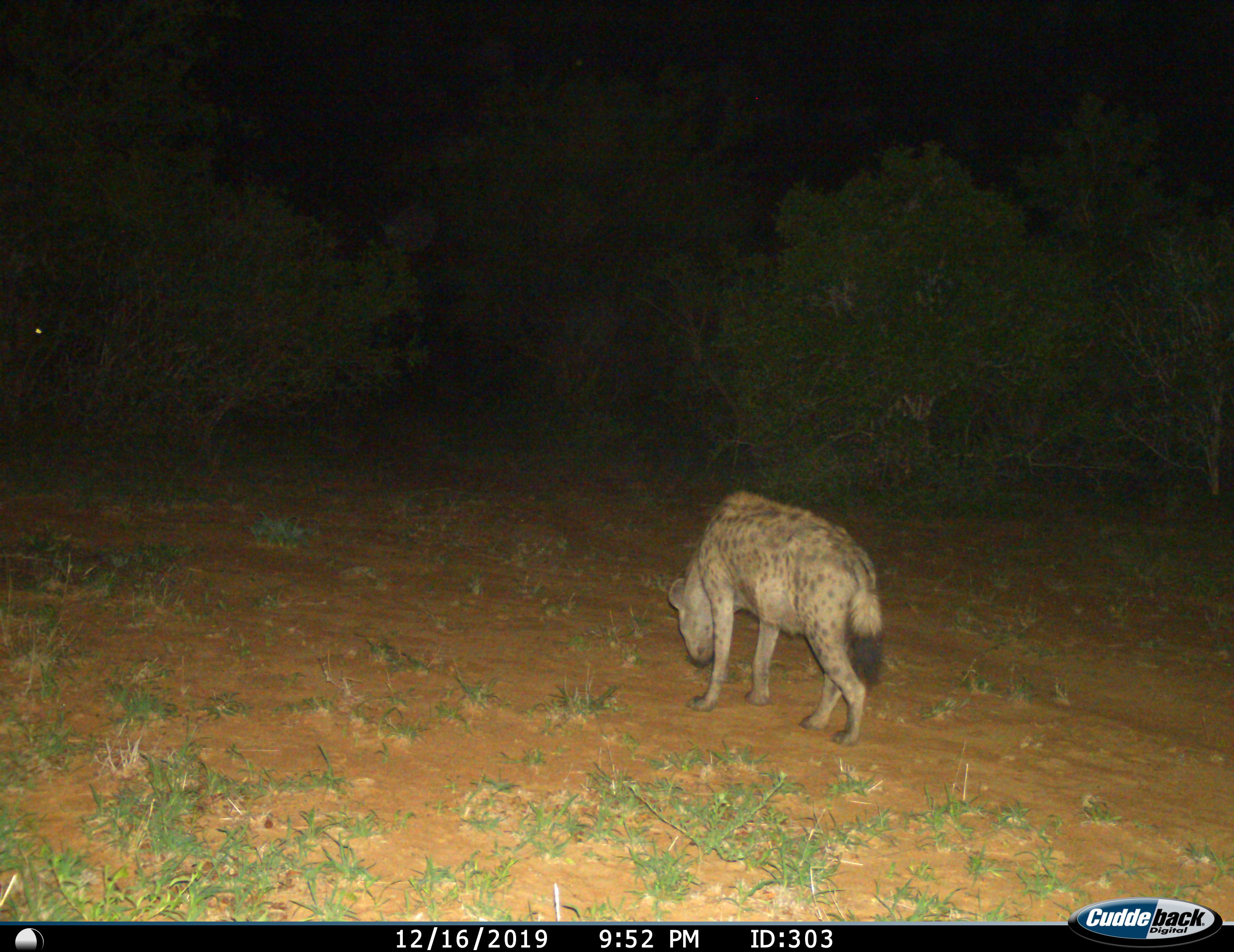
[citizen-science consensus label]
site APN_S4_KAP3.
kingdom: Animalia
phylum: Chordata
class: Mammalia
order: Carnivora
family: Hyaenidae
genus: Crocuta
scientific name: Crocuta crocuta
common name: spotted hyena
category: hyenaspotted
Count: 1.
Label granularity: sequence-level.